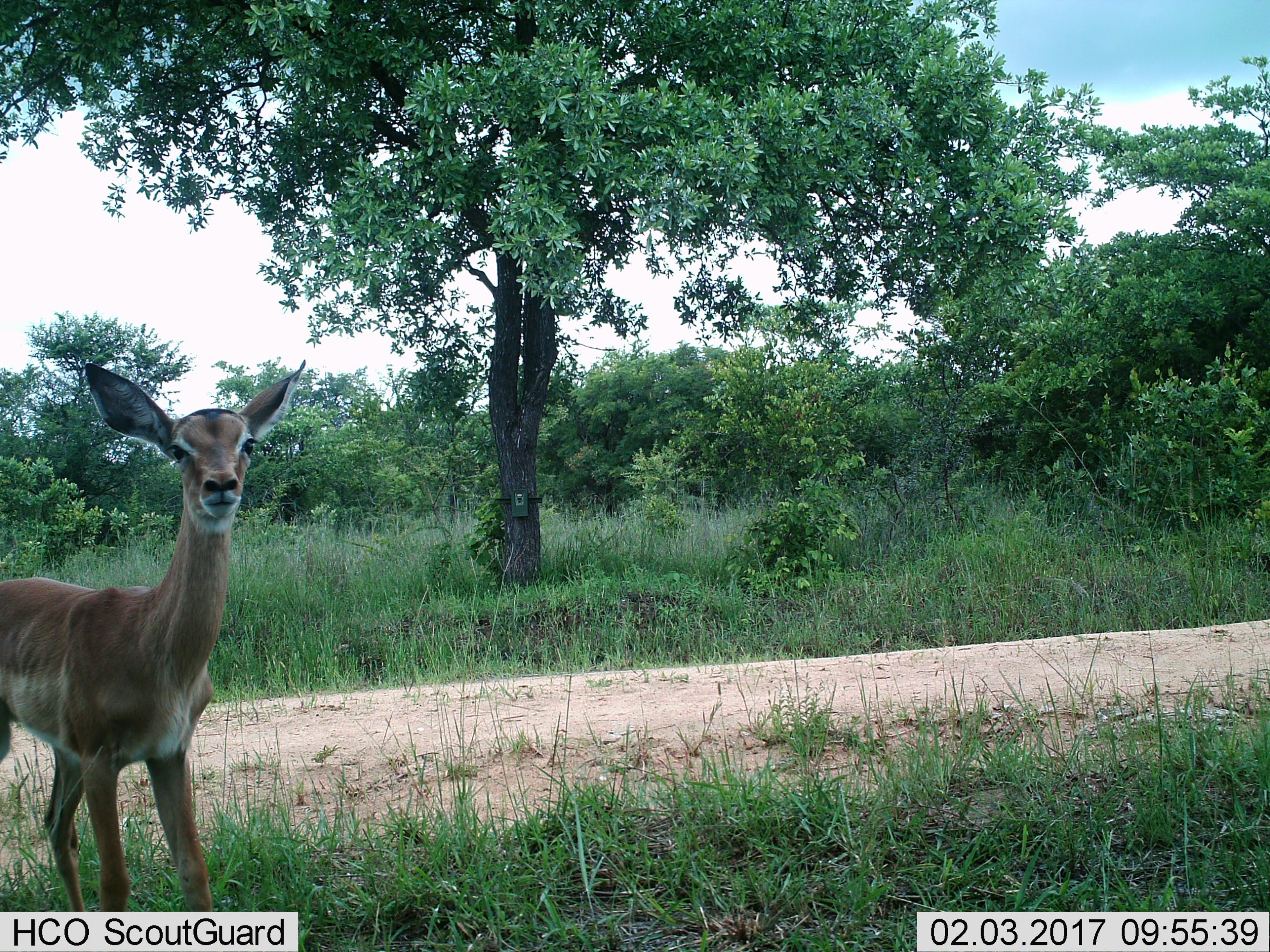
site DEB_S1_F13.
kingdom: Animalia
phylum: Chordata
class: Mammalia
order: Artiodactyla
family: Bovidae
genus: Aepyceros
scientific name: Aepyceros melampus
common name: impala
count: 1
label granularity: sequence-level